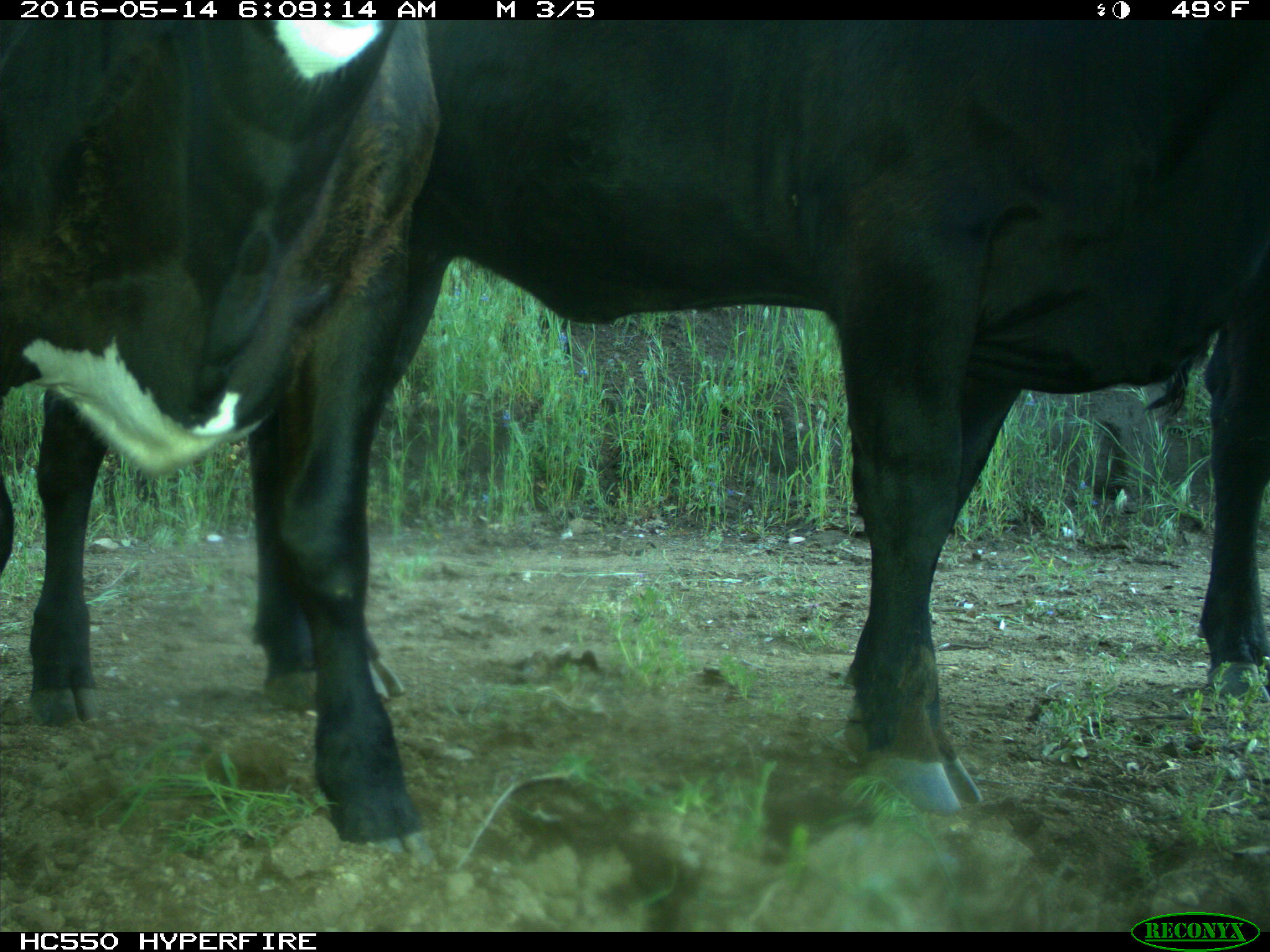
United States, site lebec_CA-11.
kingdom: Animalia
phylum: Chordata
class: Mammalia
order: Artiodactyla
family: Bovidae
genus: Bos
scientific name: Bos taurus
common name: domestic cow